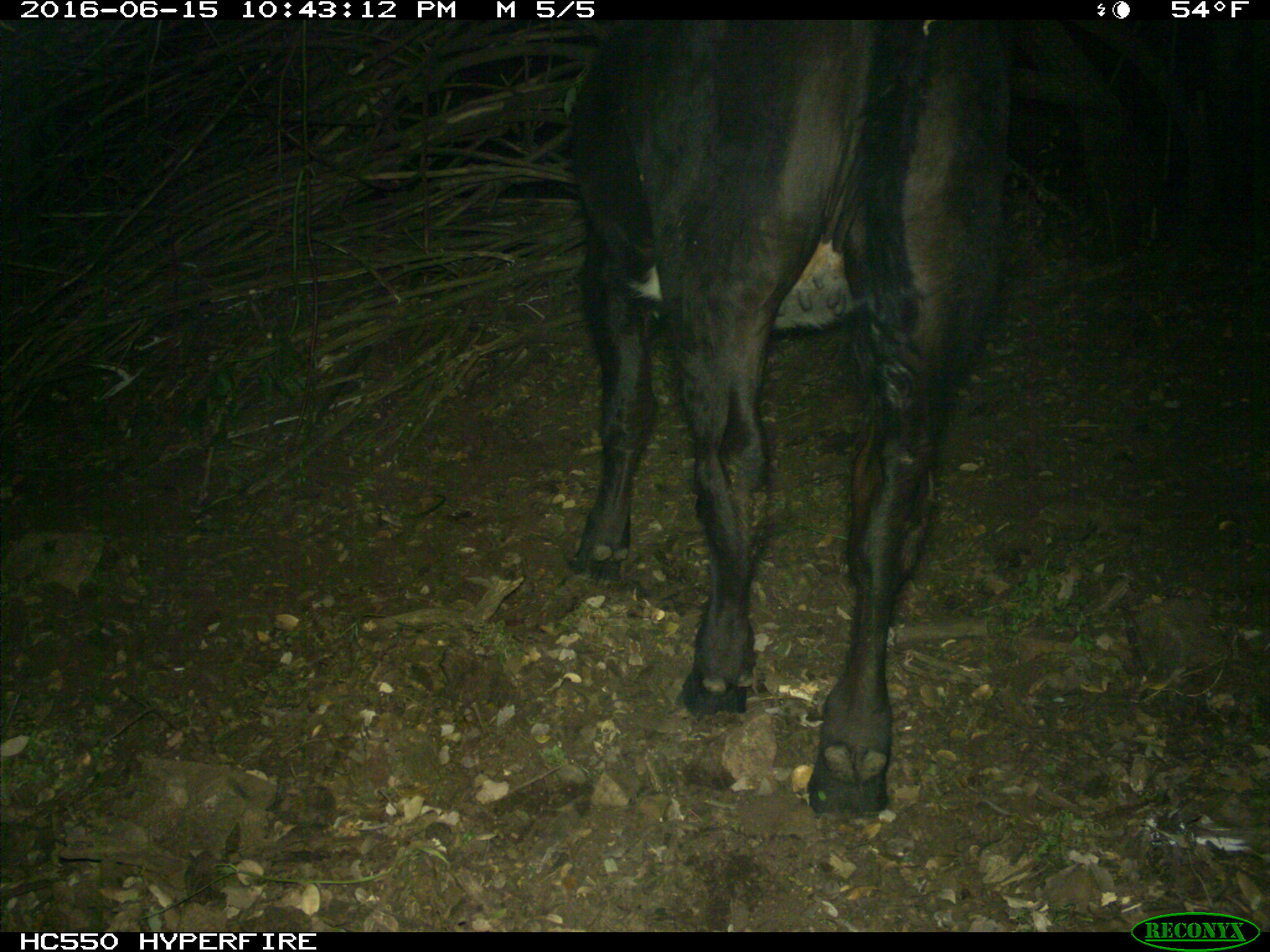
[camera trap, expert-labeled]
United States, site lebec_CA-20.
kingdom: Animalia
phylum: Chordata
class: Mammalia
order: Artiodactyla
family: Bovidae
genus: Bos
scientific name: Bos taurus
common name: domestic cow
Bos taurus (domestic cow).